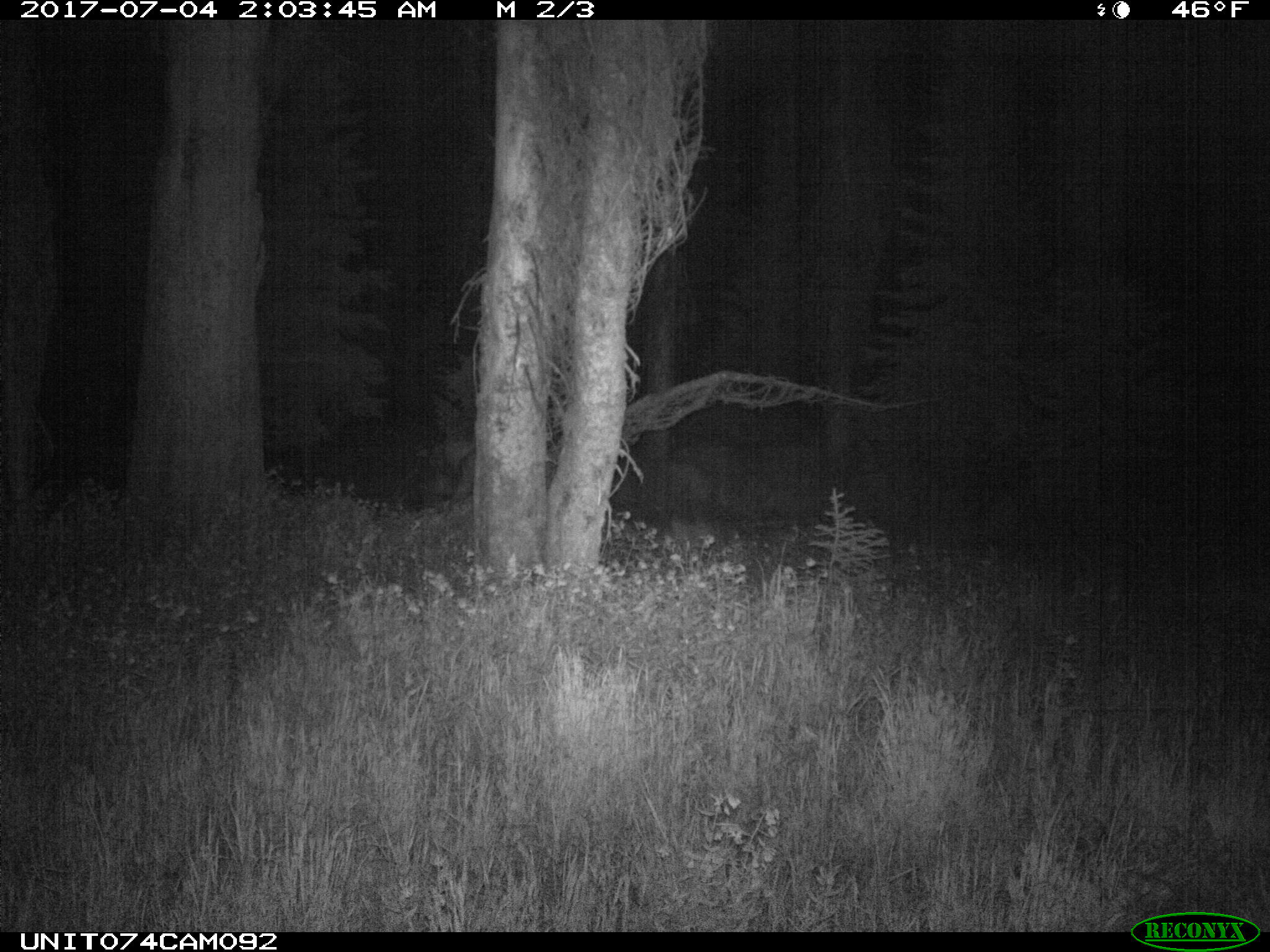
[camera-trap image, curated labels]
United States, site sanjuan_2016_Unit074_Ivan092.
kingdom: Animalia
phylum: Chordata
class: Mammalia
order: Artiodactyla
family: Cervidae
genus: Cervus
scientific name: Cervus elaphus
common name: red deer